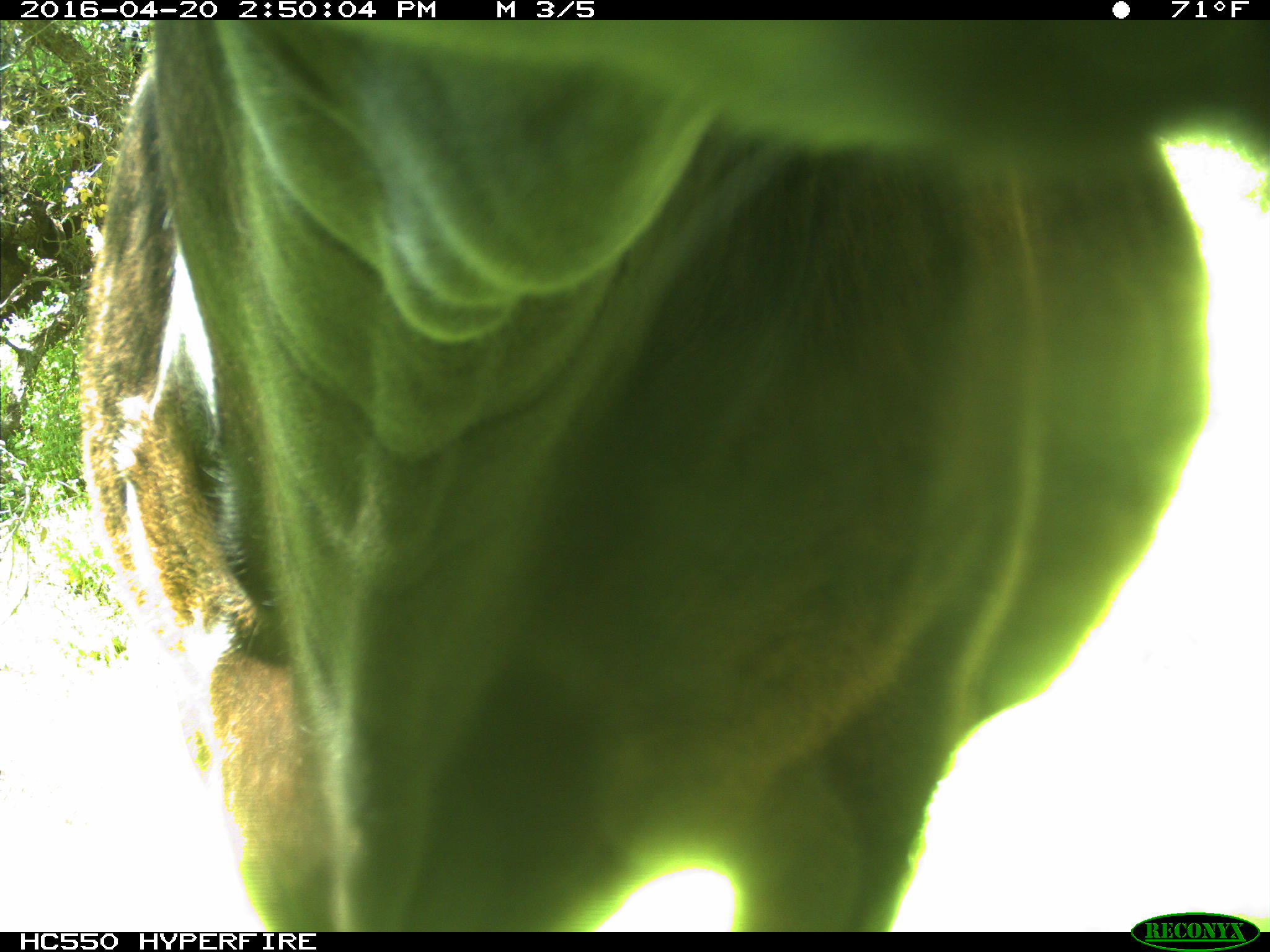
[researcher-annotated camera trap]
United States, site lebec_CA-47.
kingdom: Animalia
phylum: Chordata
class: Mammalia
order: Artiodactyla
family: Bovidae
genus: Bos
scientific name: Bos taurus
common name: domestic cow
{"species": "Bos taurus (domestic cow)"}